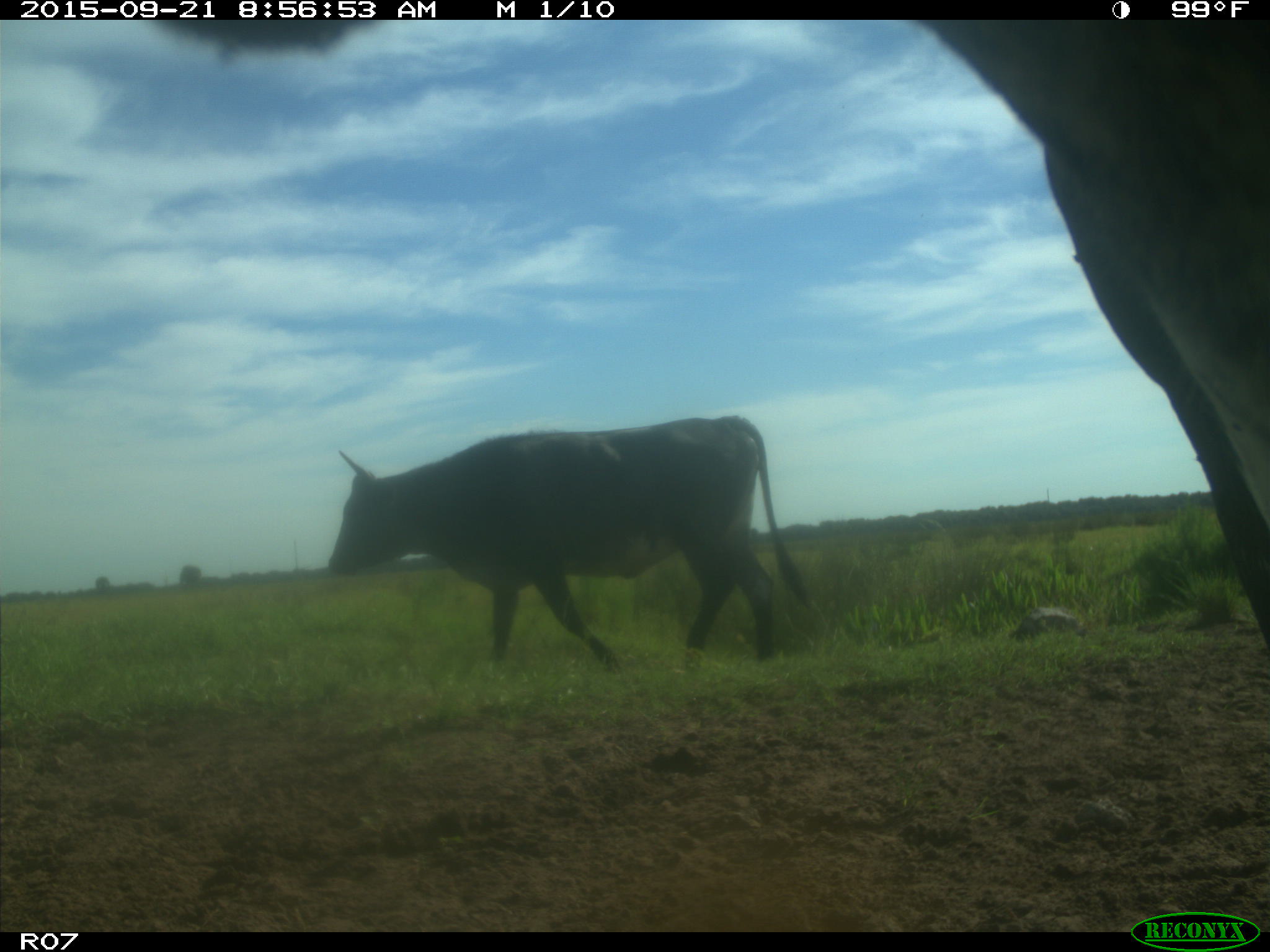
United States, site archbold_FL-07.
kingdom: Animalia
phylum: Chordata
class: Mammalia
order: Artiodactyla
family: Bovidae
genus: Bos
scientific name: Bos taurus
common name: domestic cow